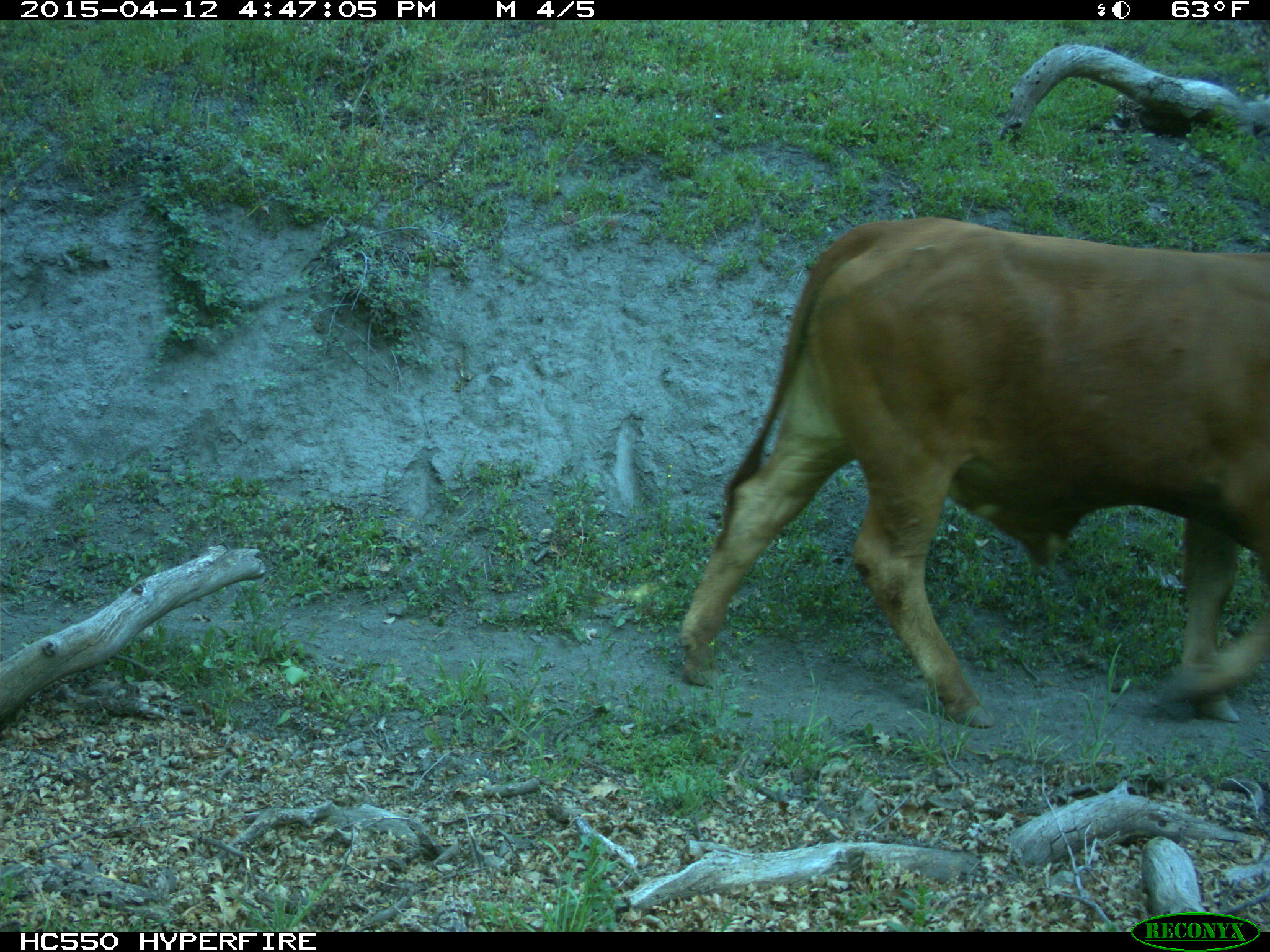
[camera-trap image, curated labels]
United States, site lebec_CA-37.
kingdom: Animalia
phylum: Chordata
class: Mammalia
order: Artiodactyla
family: Bovidae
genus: Bos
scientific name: Bos taurus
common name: domestic cow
Bos taurus (domestic cow).